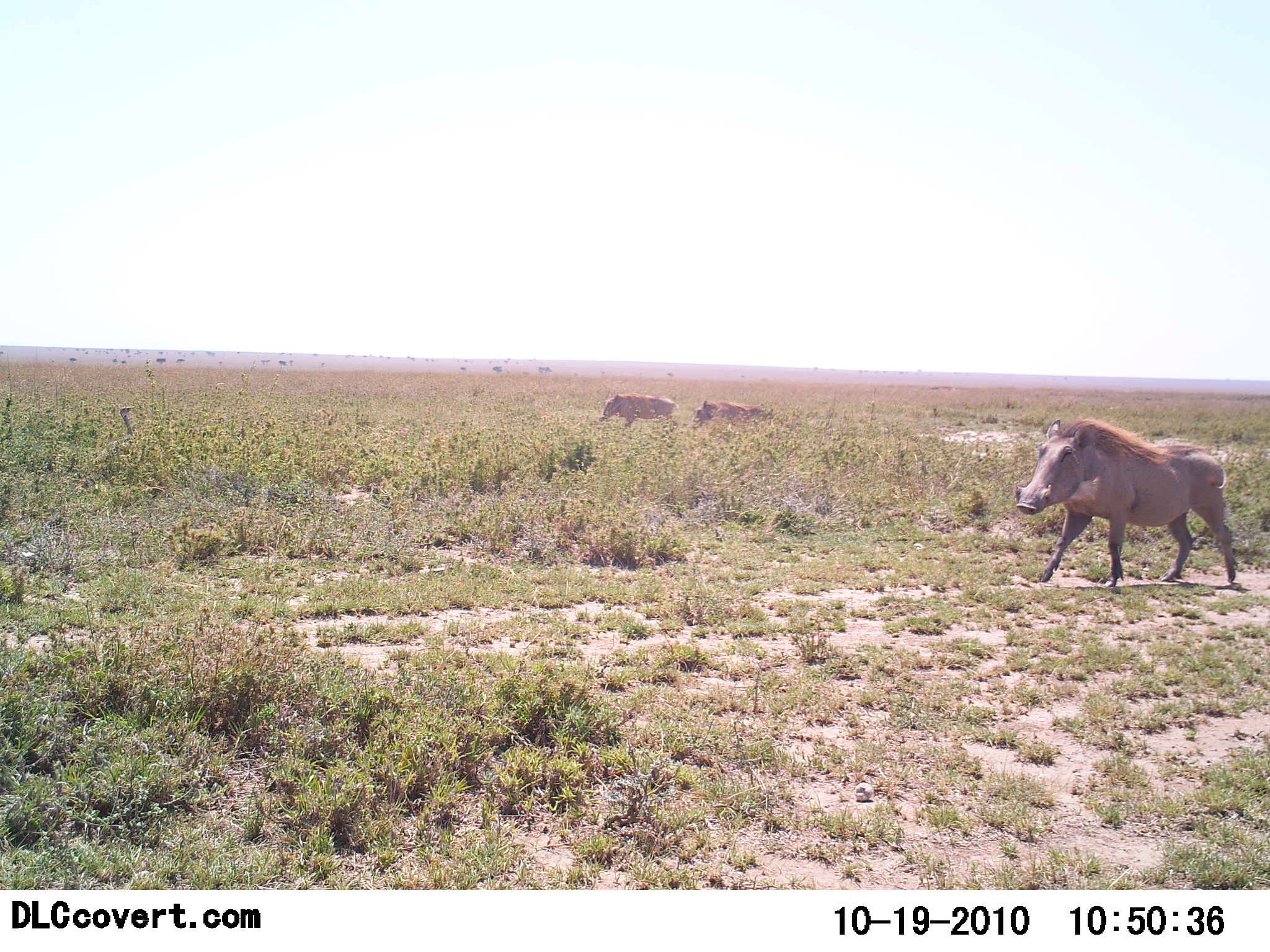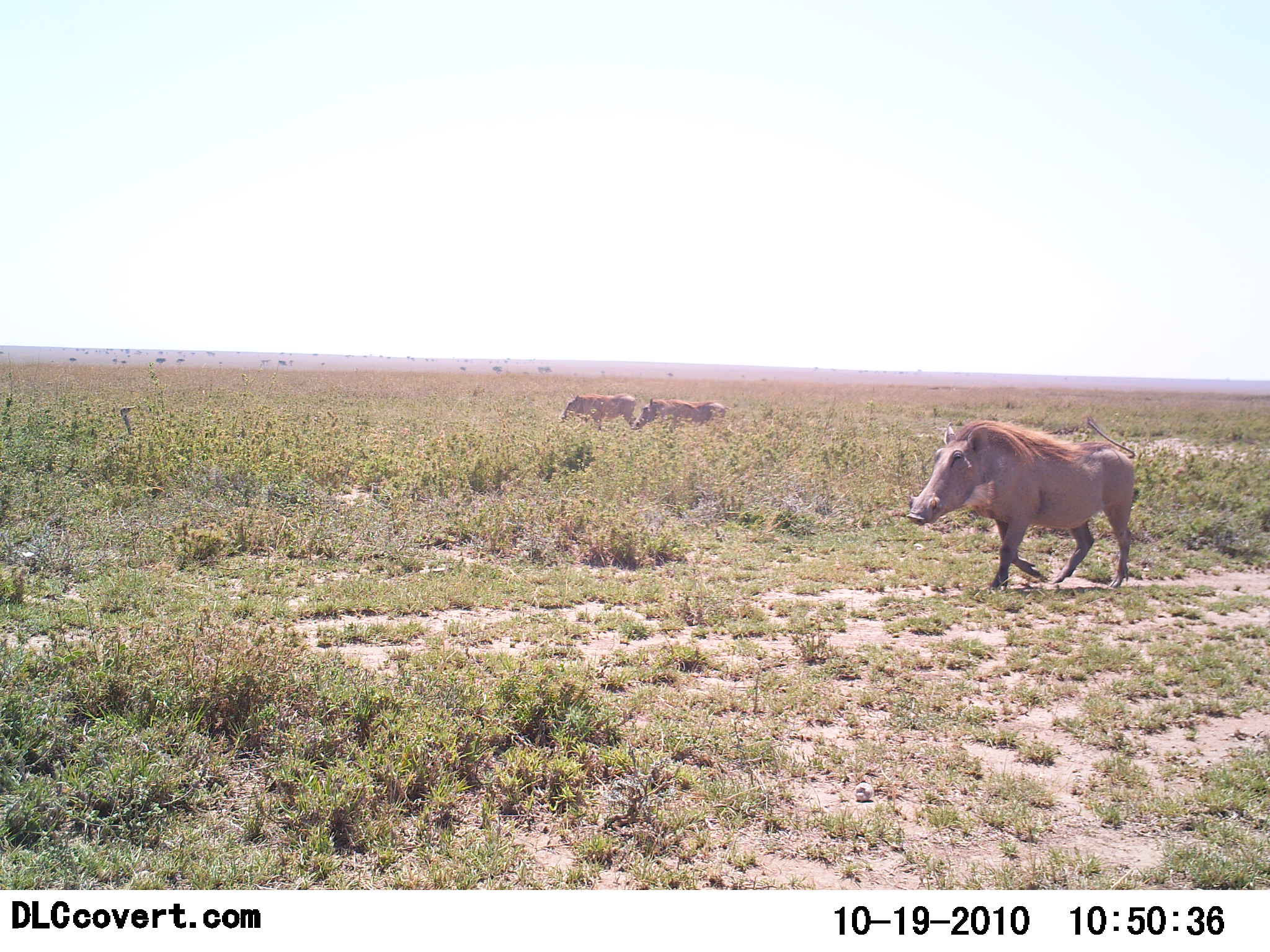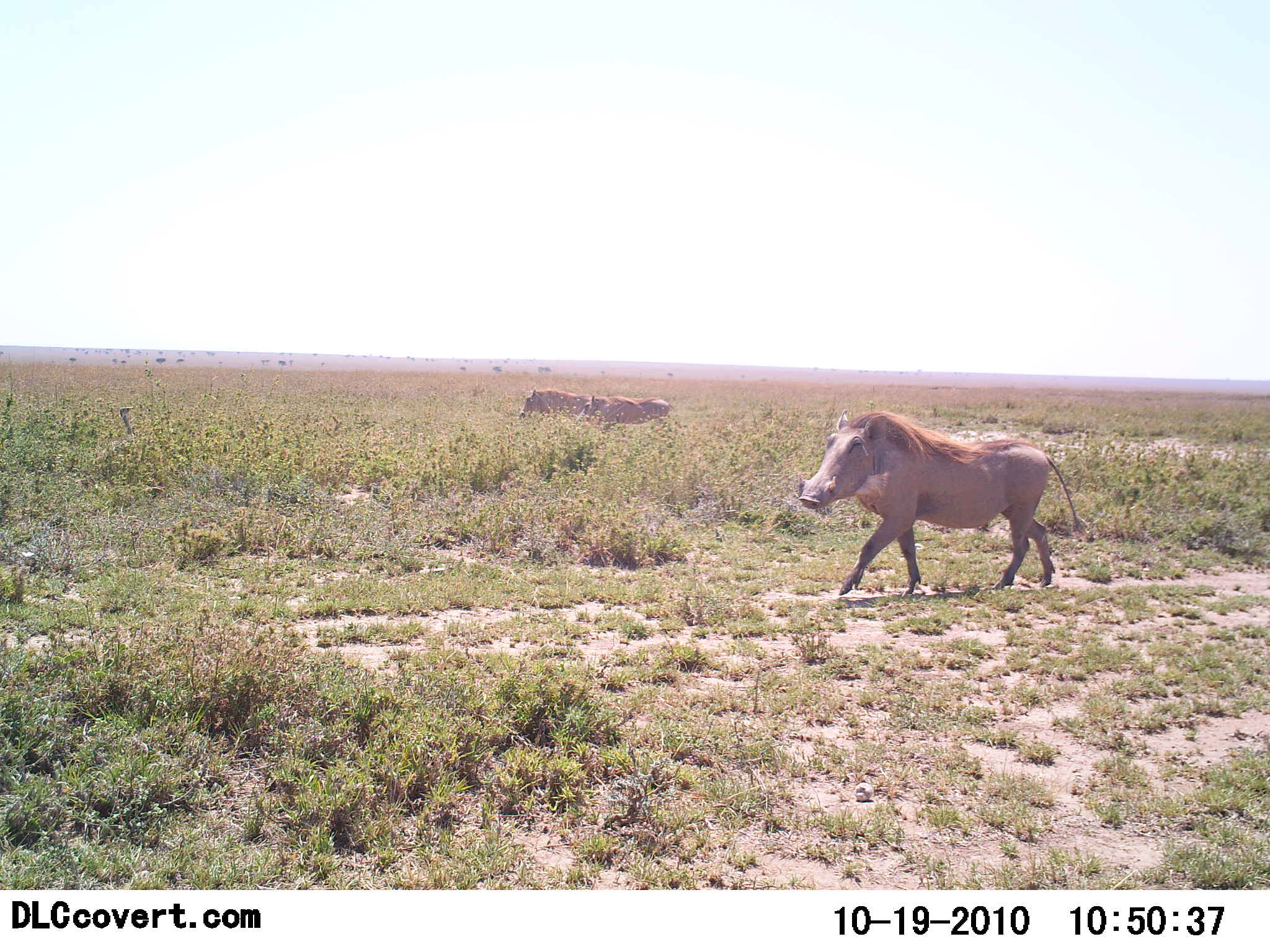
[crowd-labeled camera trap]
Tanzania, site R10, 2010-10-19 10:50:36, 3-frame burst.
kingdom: Animalia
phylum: Chordata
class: Mammalia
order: Artiodactyla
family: Suidae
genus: Phacochoerus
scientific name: Phacochoerus africanus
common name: warthog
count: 3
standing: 5%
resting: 0%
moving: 95%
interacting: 0%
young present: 0%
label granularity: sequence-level